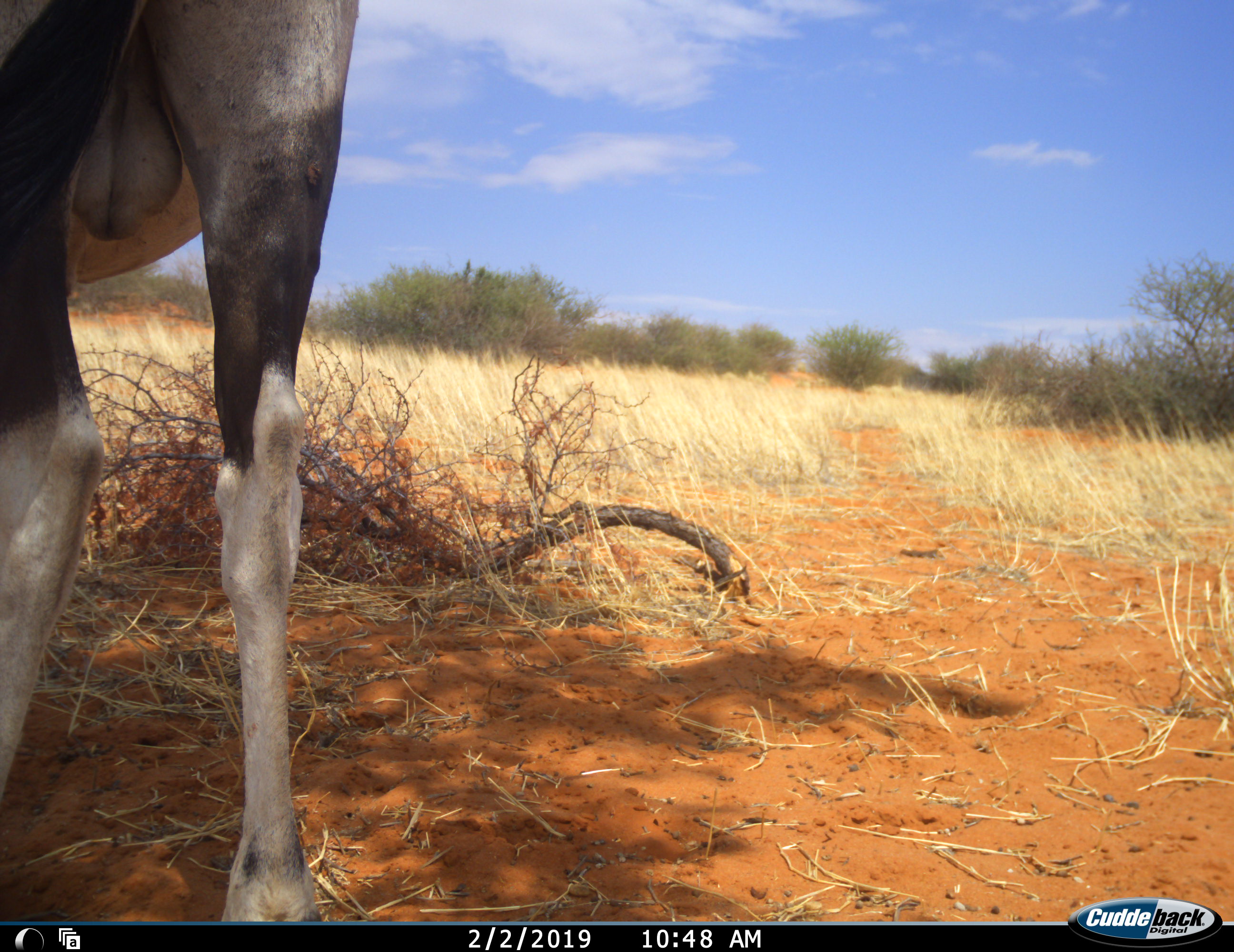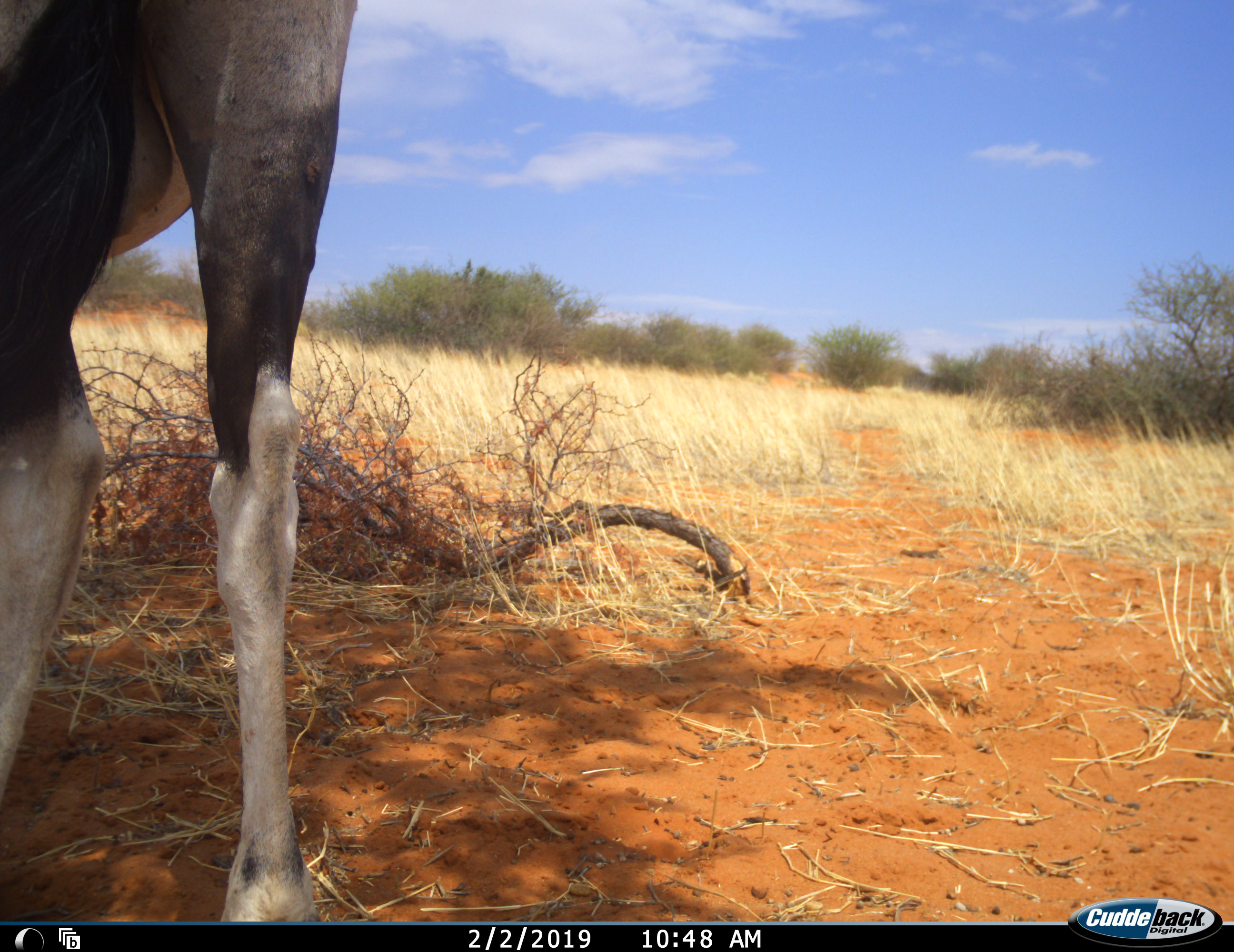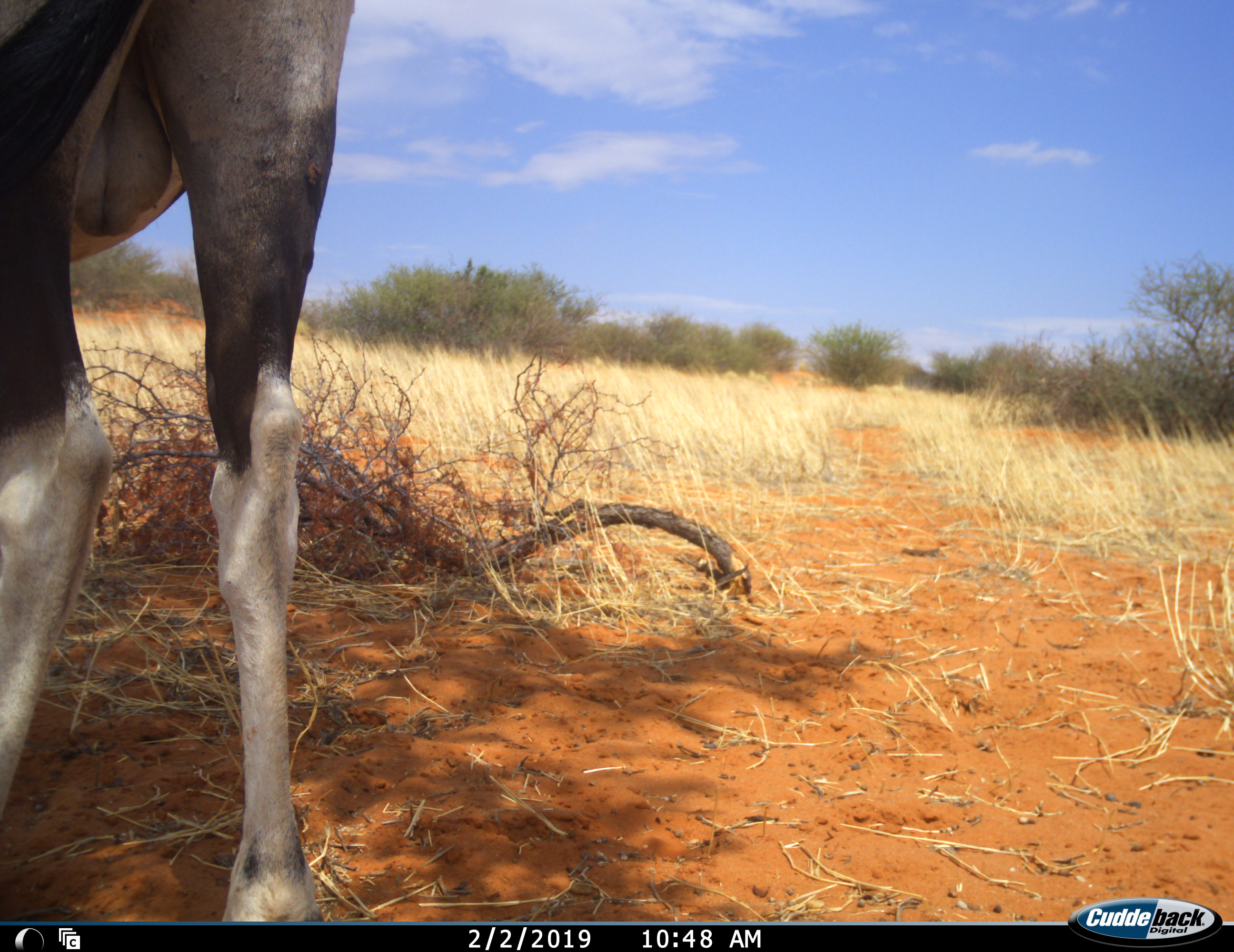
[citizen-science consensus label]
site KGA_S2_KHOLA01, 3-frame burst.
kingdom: Animalia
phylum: Chordata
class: Mammalia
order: Artiodactyla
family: Bovidae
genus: Oryx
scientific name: Oryx gazella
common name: gemsbok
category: oryx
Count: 1.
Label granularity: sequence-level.